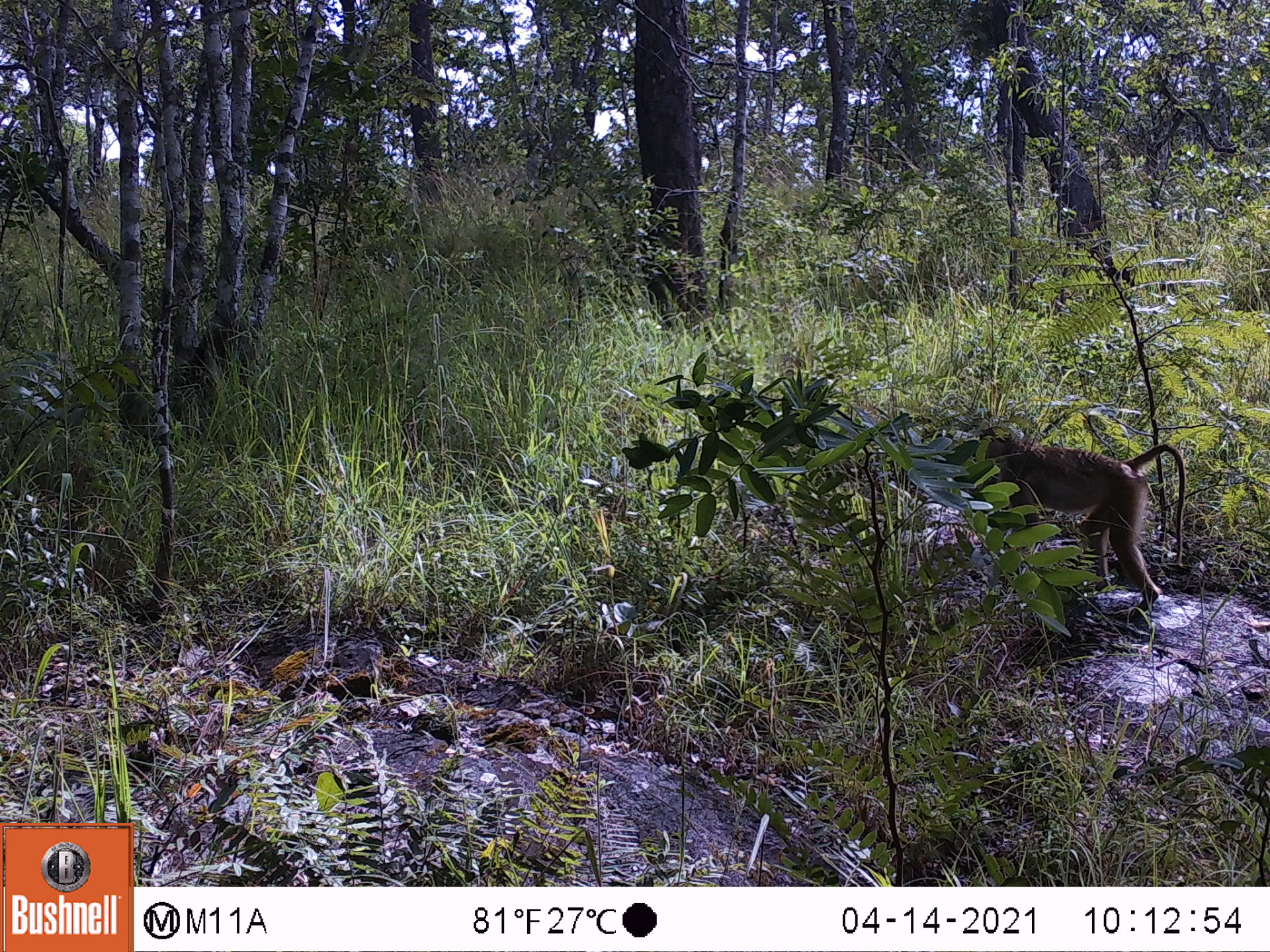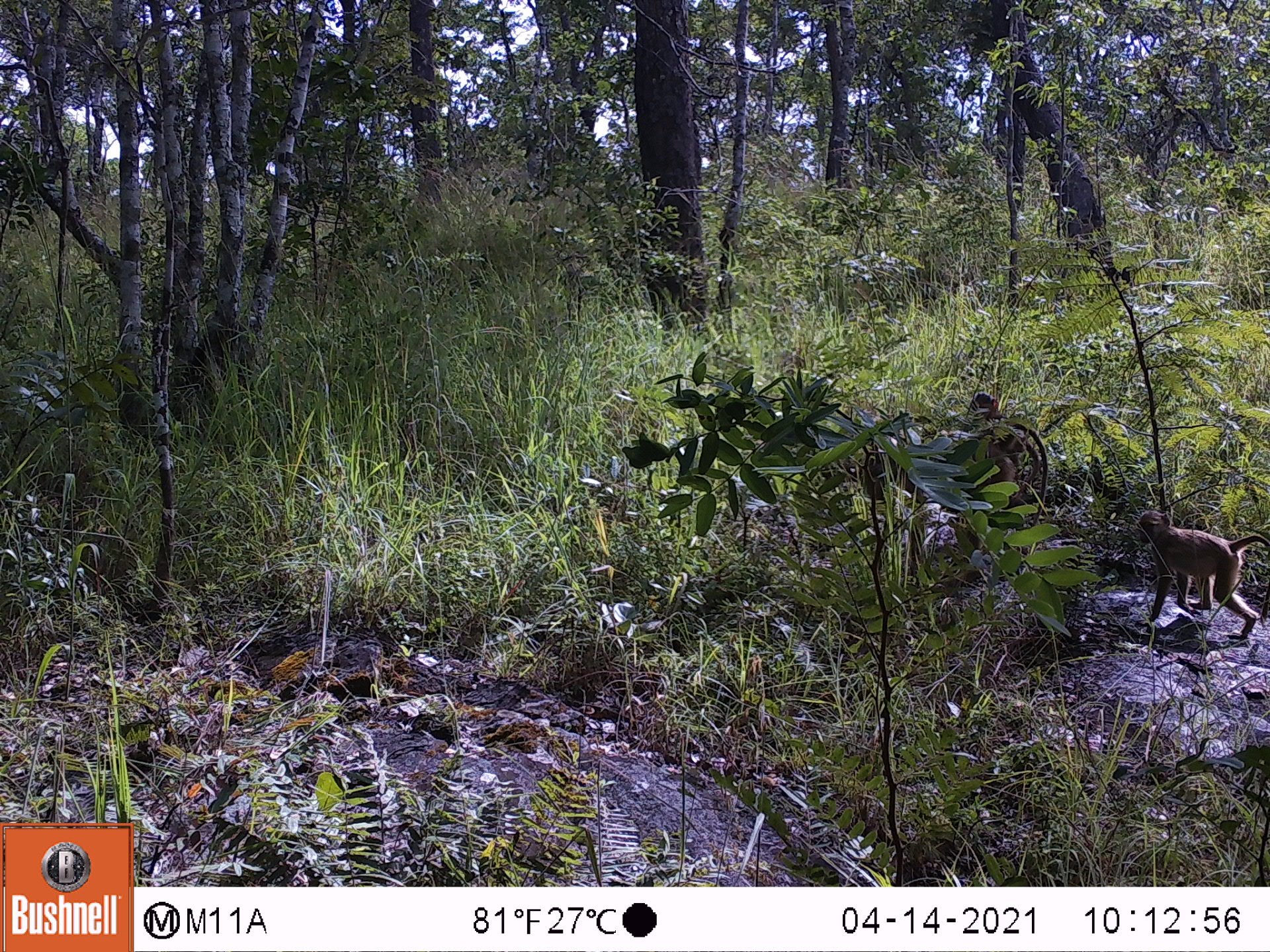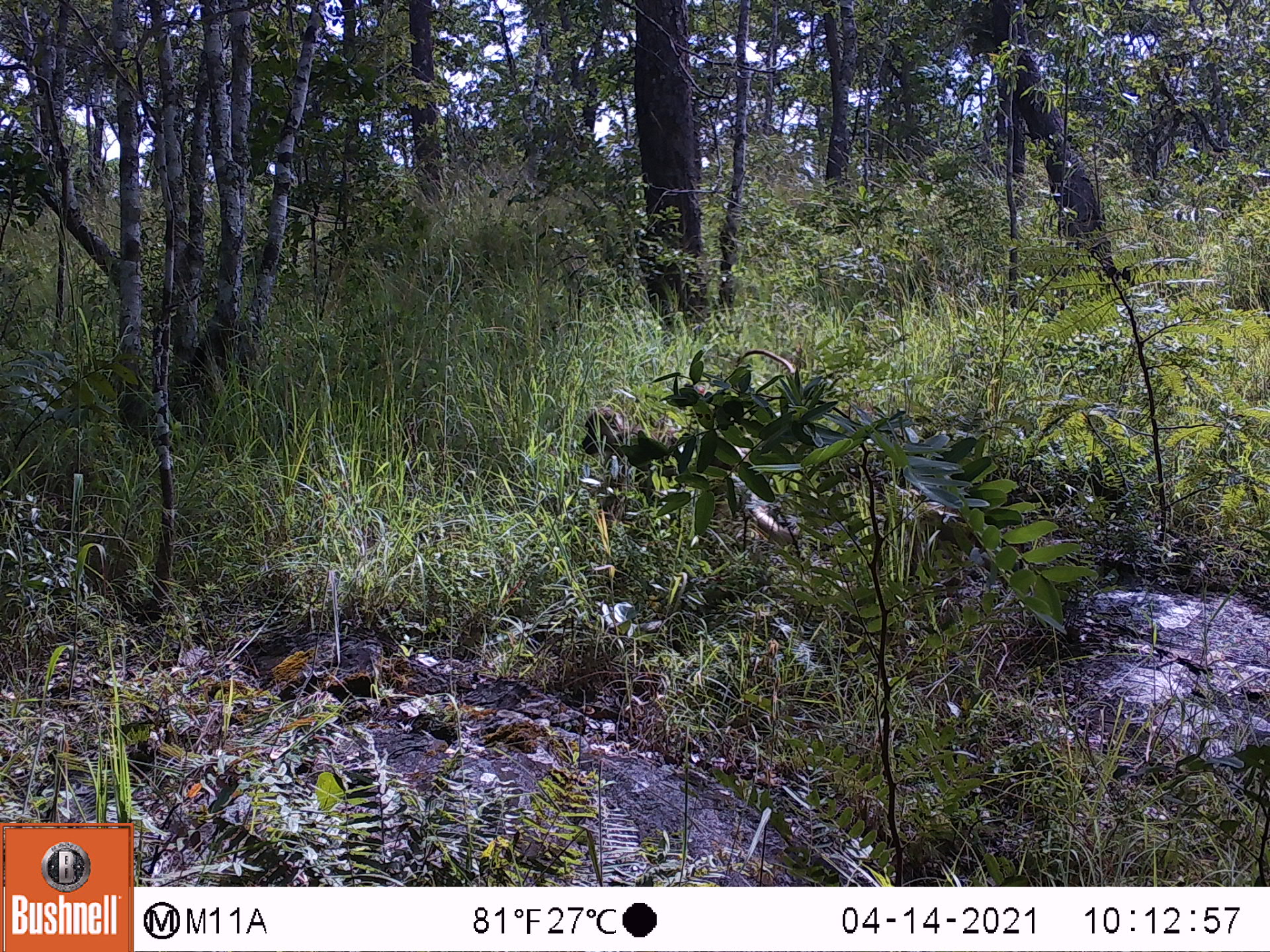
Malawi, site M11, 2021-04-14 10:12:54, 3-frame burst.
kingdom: Animalia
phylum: Chordata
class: Mammalia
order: Primates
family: Cercopithecidae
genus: Papio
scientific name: Papio cynocephalus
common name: yellow baboon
Yellow baboon (Papio cynocephalus), count 1.